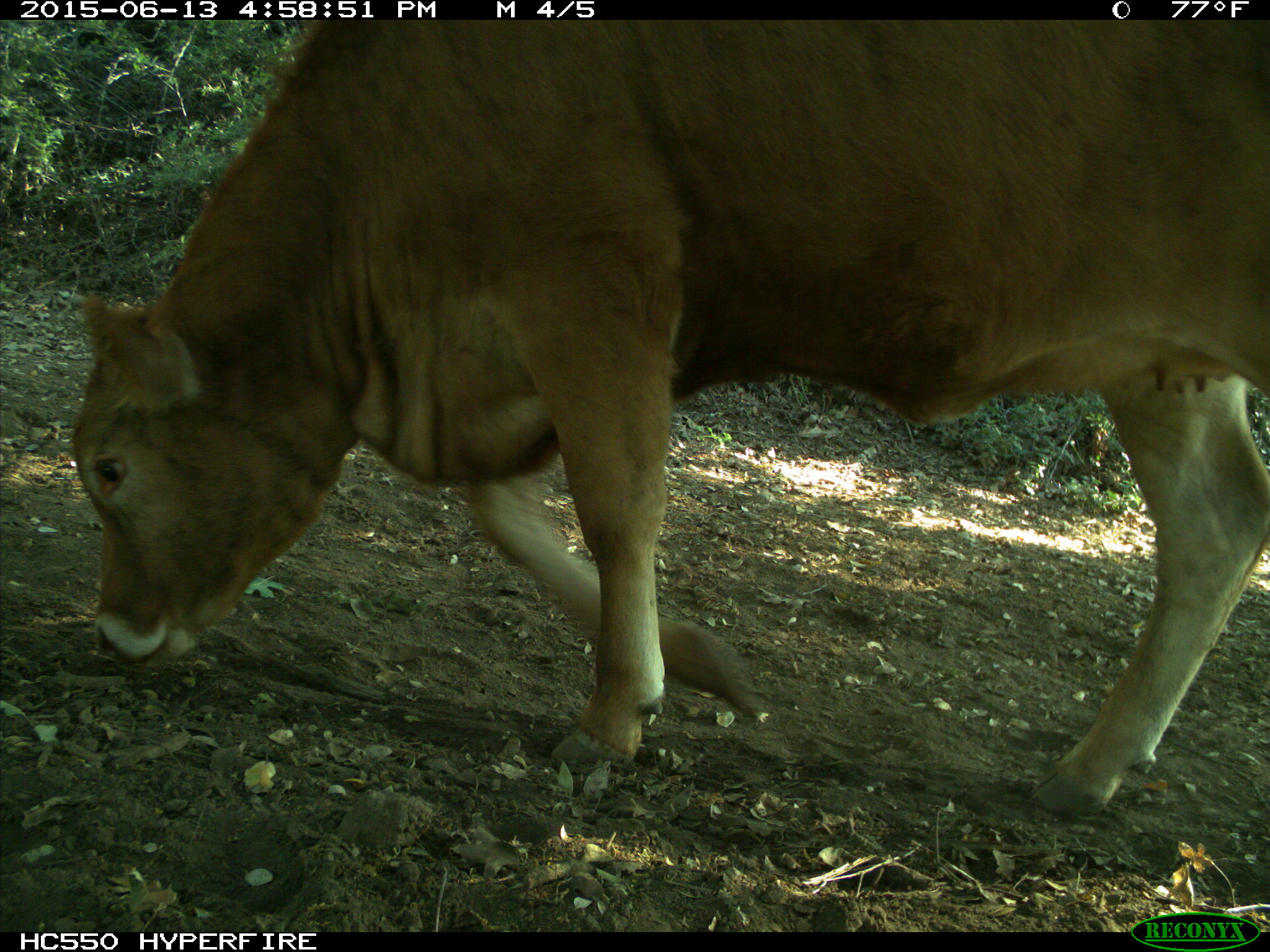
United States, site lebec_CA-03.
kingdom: Animalia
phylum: Chordata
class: Mammalia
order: Artiodactyla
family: Bovidae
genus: Bos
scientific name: Bos taurus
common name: domestic cow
Bos taurus (domestic cow).